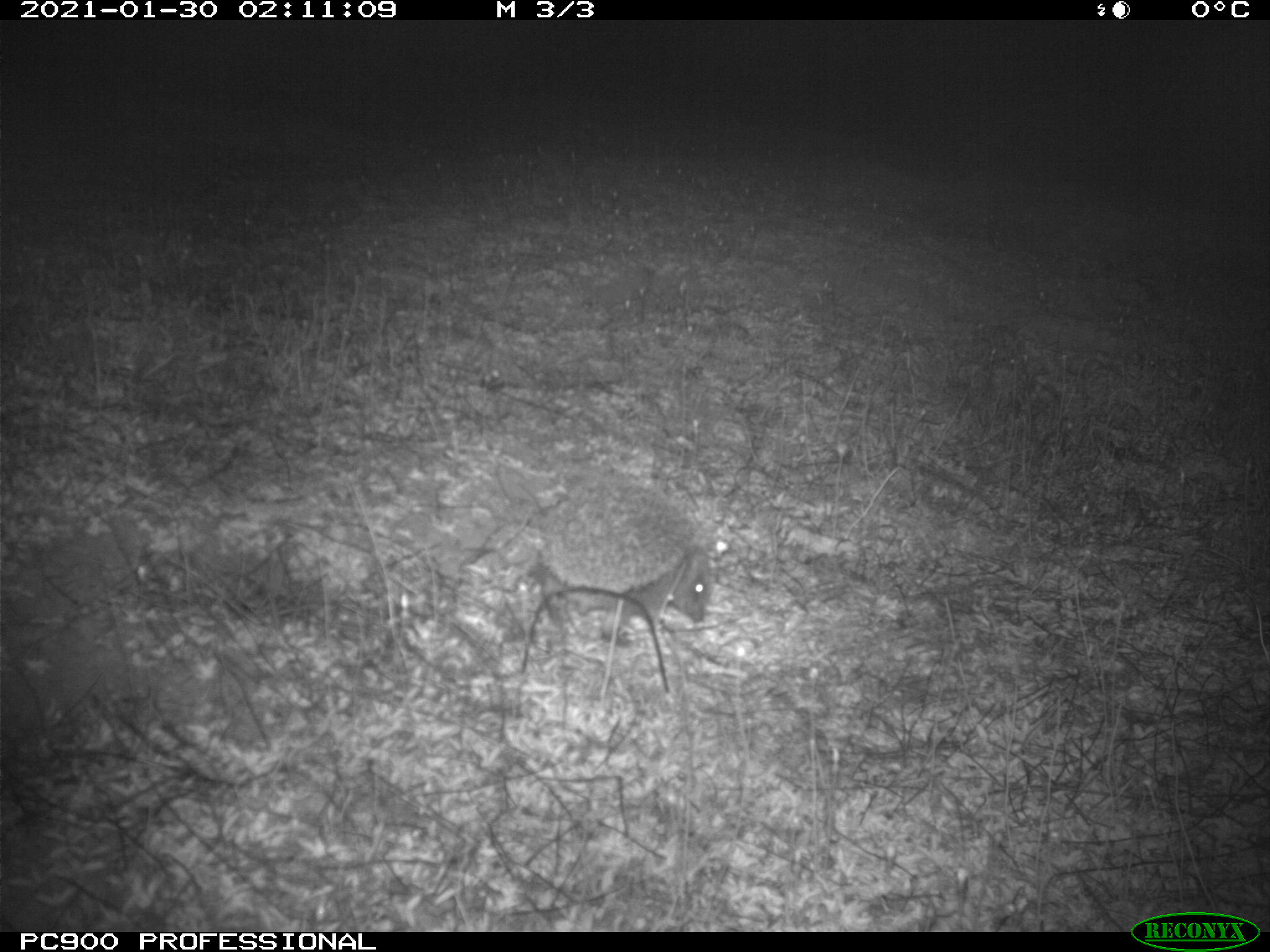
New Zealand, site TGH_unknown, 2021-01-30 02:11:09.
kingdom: Animalia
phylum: Chordata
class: Mammalia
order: Eulipotyphla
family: Erinaceidae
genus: Erinaceus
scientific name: Erinaceus europaeus europaeus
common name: european hedgehog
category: hedgehog